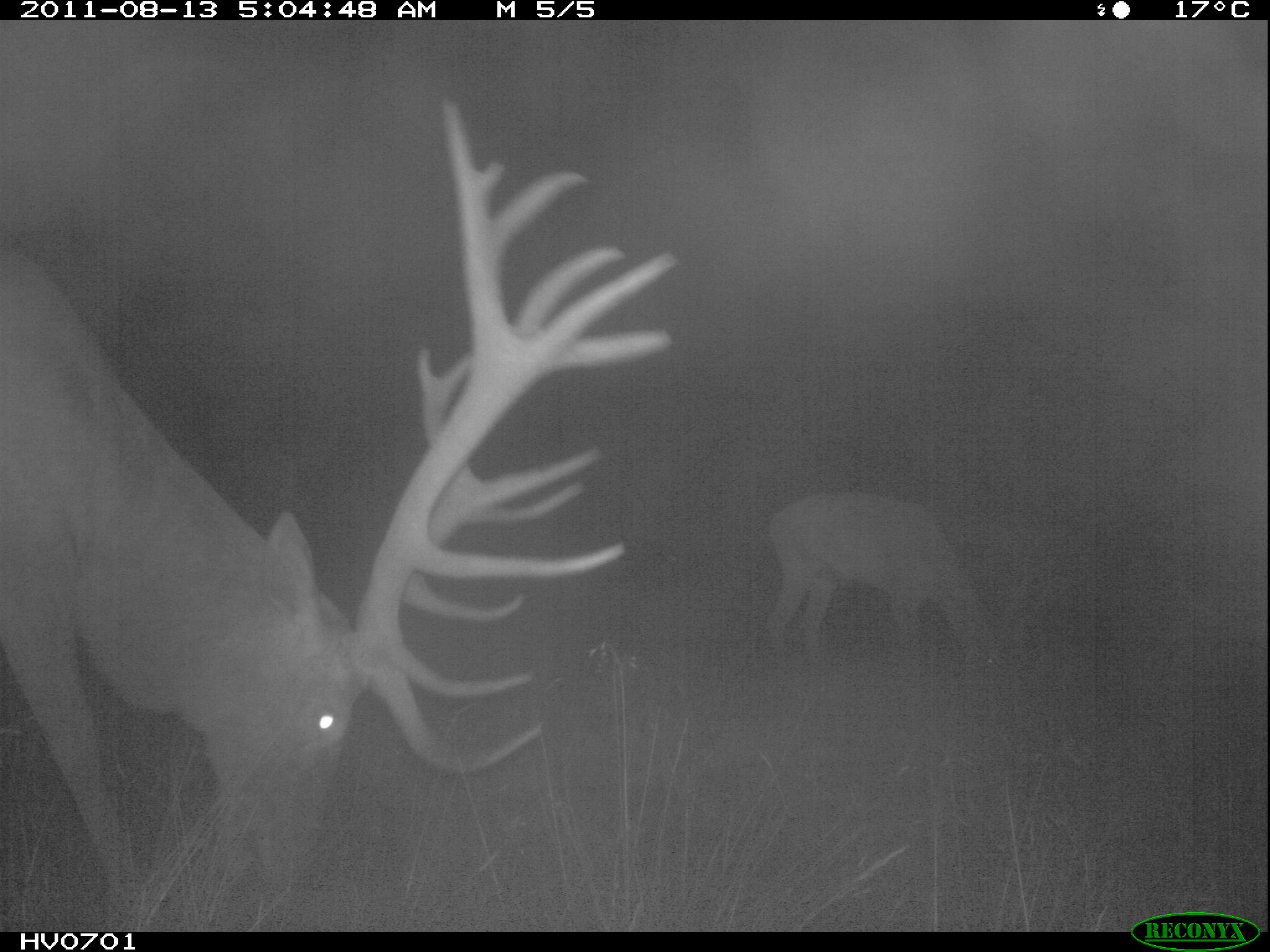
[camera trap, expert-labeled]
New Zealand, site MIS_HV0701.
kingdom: Animalia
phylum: Chordata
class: Mammalia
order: Artiodactyla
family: Cervidae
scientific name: Cervidae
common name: deer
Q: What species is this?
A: Deer (Cervidae).